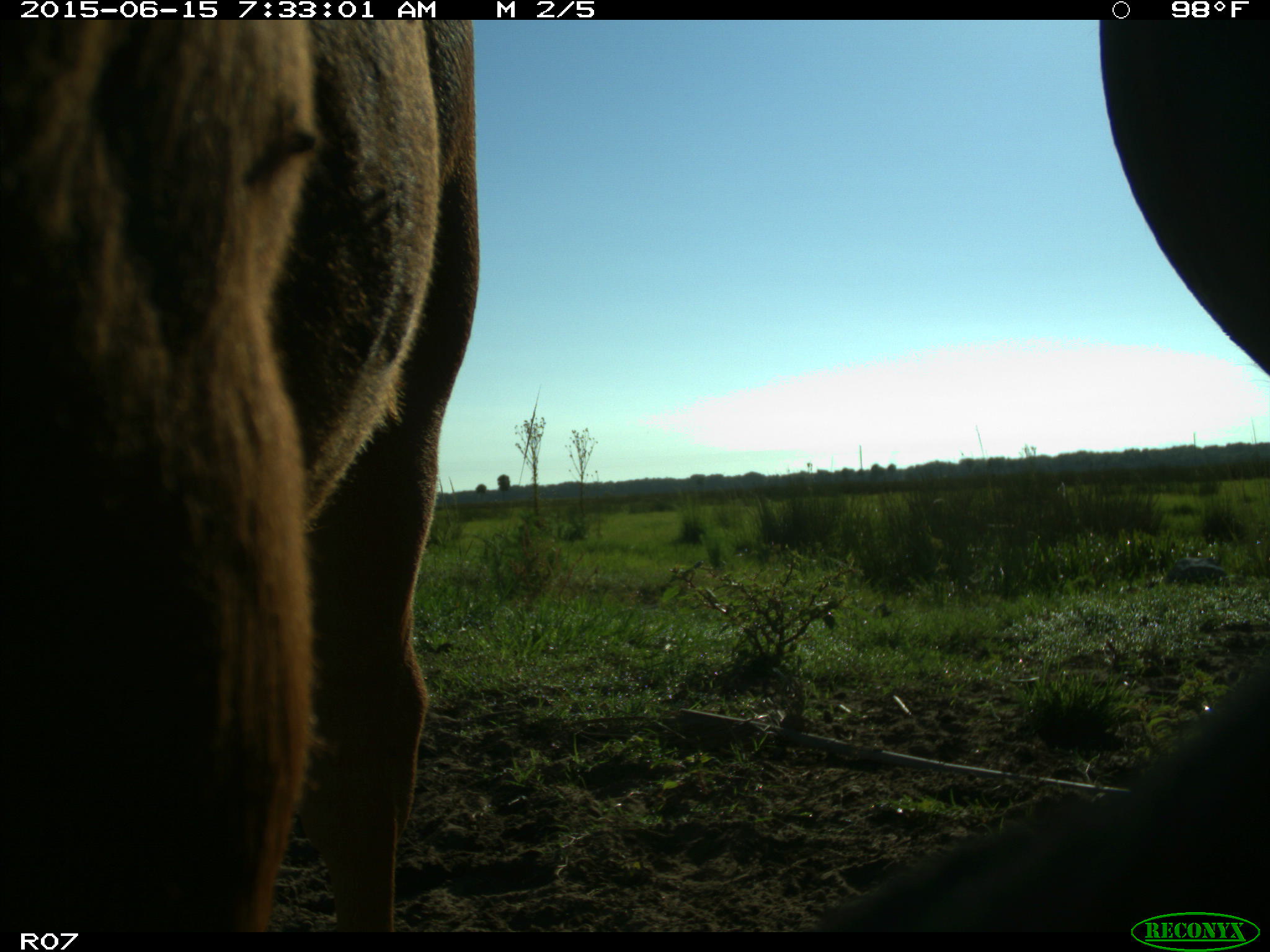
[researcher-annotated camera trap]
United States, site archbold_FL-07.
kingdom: Animalia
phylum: Chordata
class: Mammalia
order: Artiodactyla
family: Bovidae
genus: Bos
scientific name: Bos taurus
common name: domestic cow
Bos taurus (domestic cow).